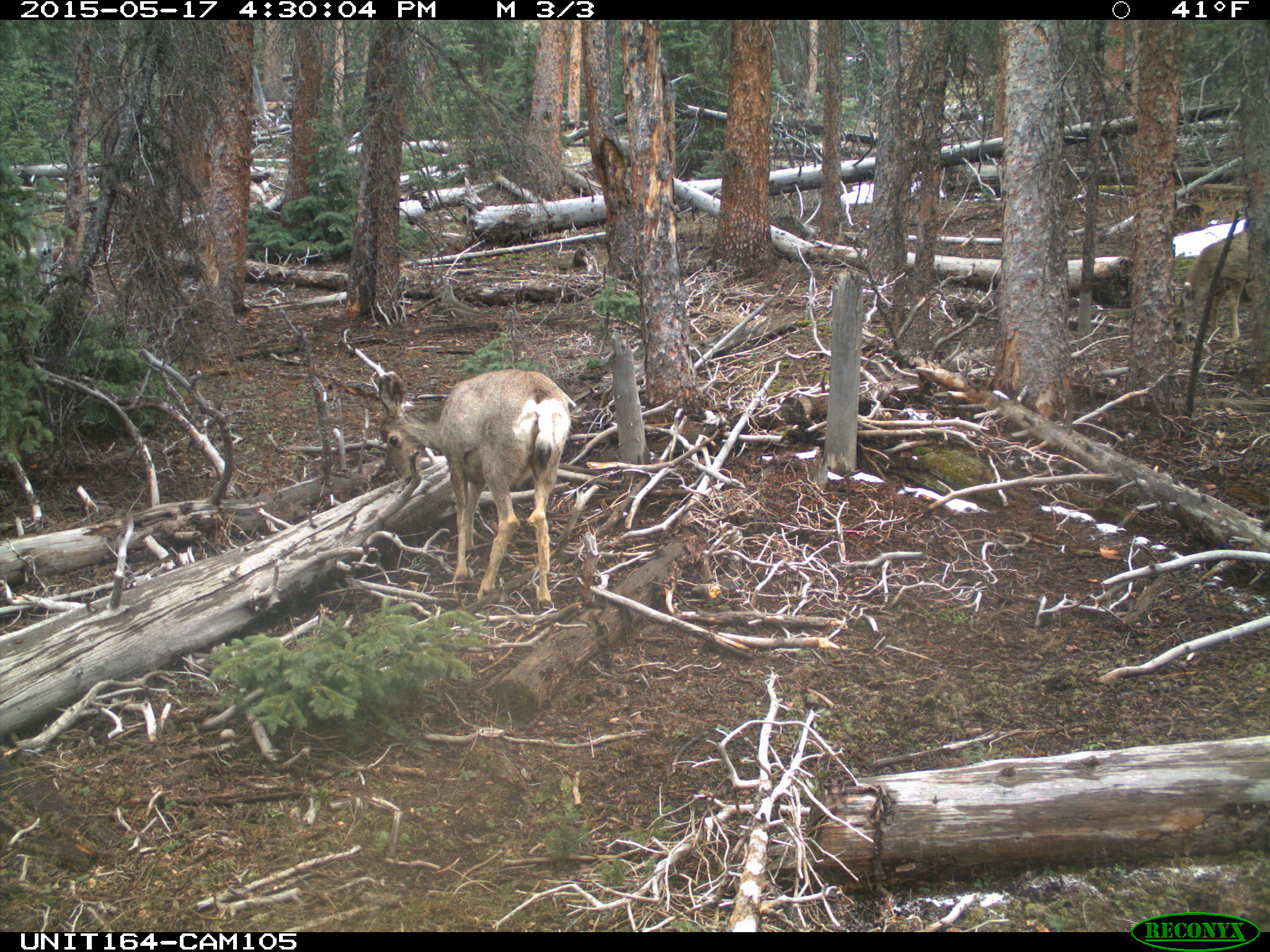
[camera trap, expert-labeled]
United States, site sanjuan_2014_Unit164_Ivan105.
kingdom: Animalia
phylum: Chordata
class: Mammalia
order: Artiodactyla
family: Cervidae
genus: Odocoileus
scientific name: Odocoileus hemionus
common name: mule deer